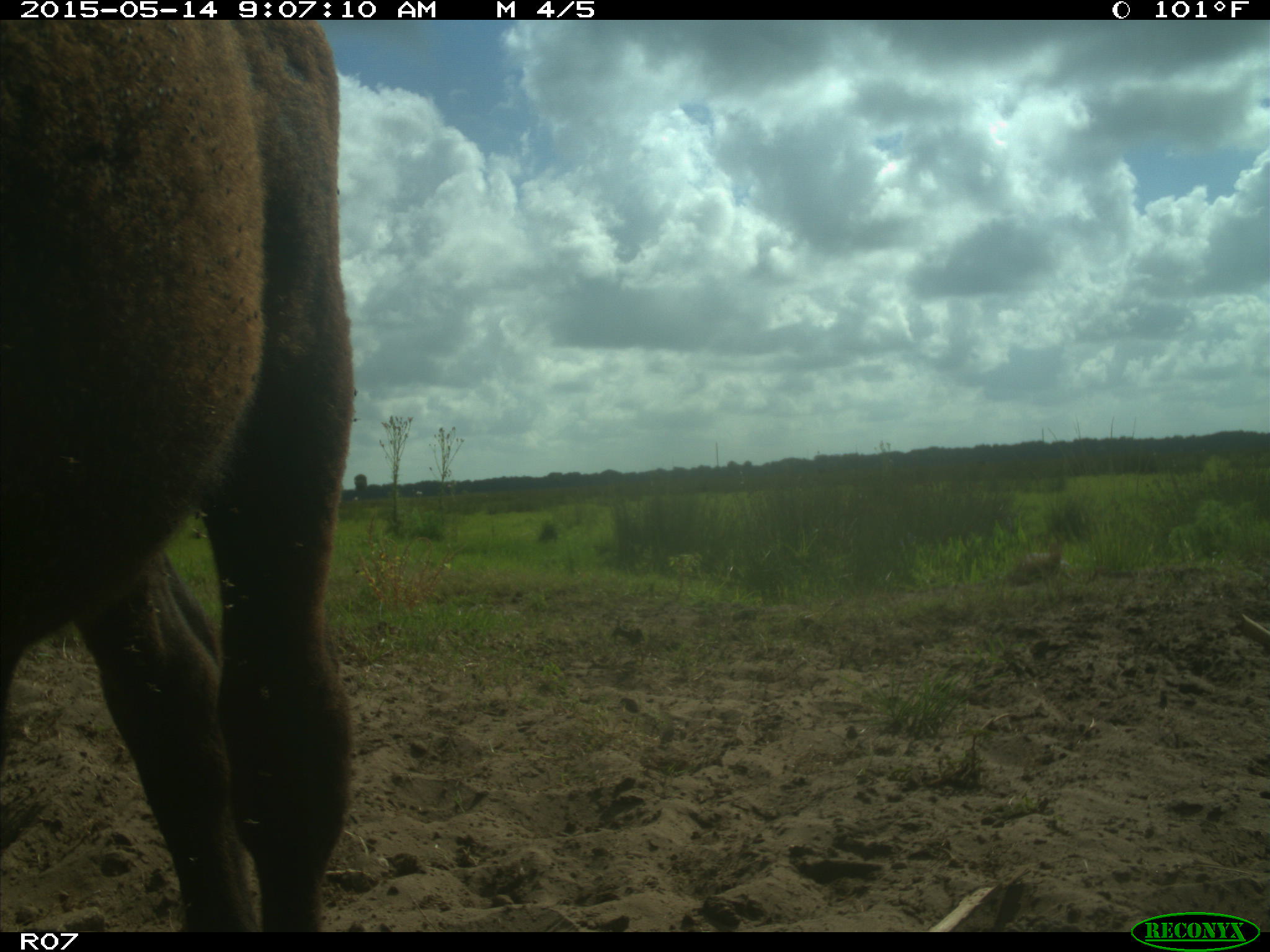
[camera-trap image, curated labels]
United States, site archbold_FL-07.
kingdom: Animalia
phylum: Chordata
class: Mammalia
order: Artiodactyla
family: Bovidae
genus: Bos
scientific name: Bos taurus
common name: domestic cow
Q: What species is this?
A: Bos taurus (domestic cow).